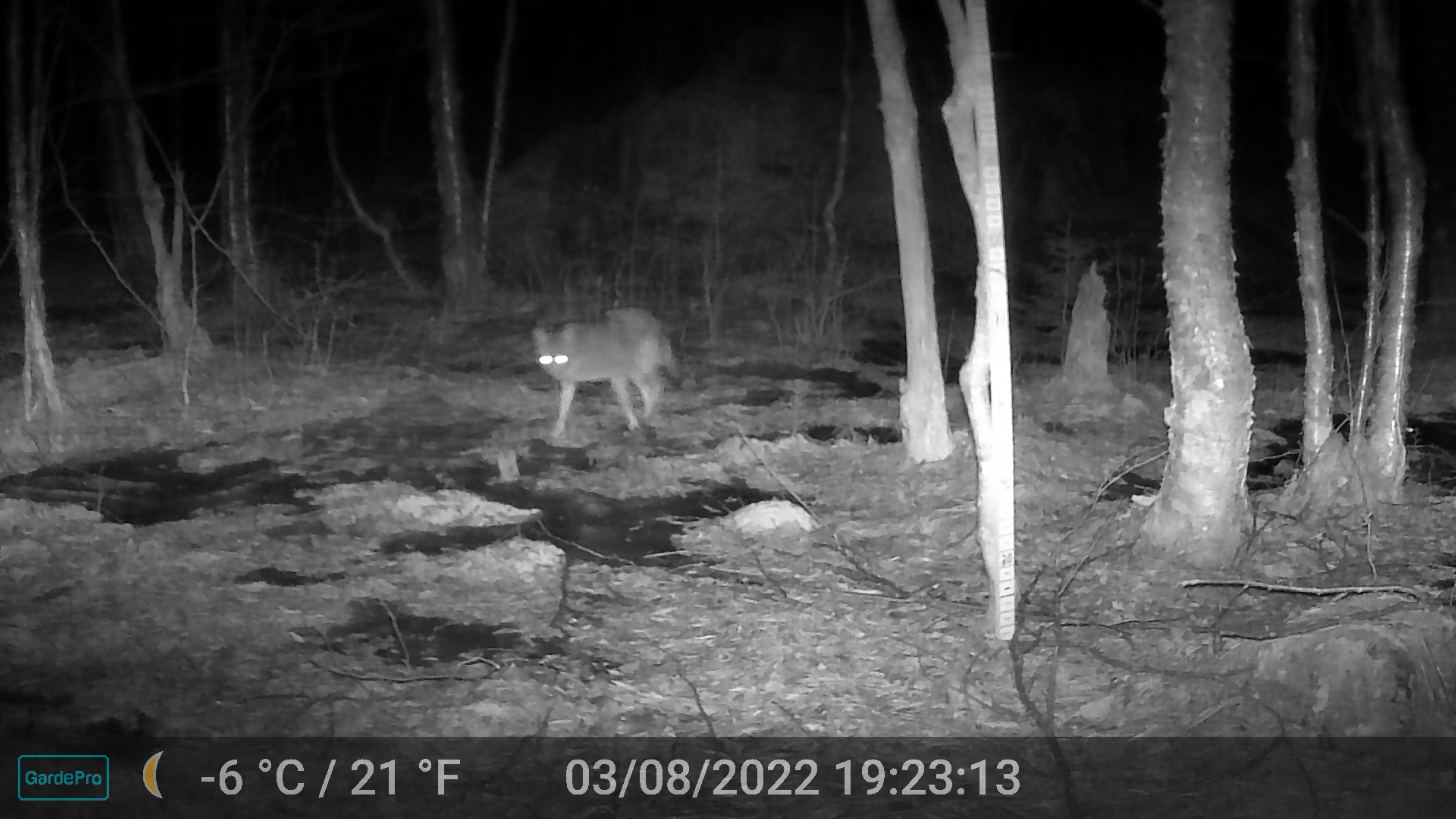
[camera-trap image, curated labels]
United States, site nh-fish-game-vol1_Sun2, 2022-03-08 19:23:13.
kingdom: Animalia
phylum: Chordata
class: Mammalia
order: Carnivora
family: Canidae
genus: Canis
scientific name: Canis latrans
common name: coyote